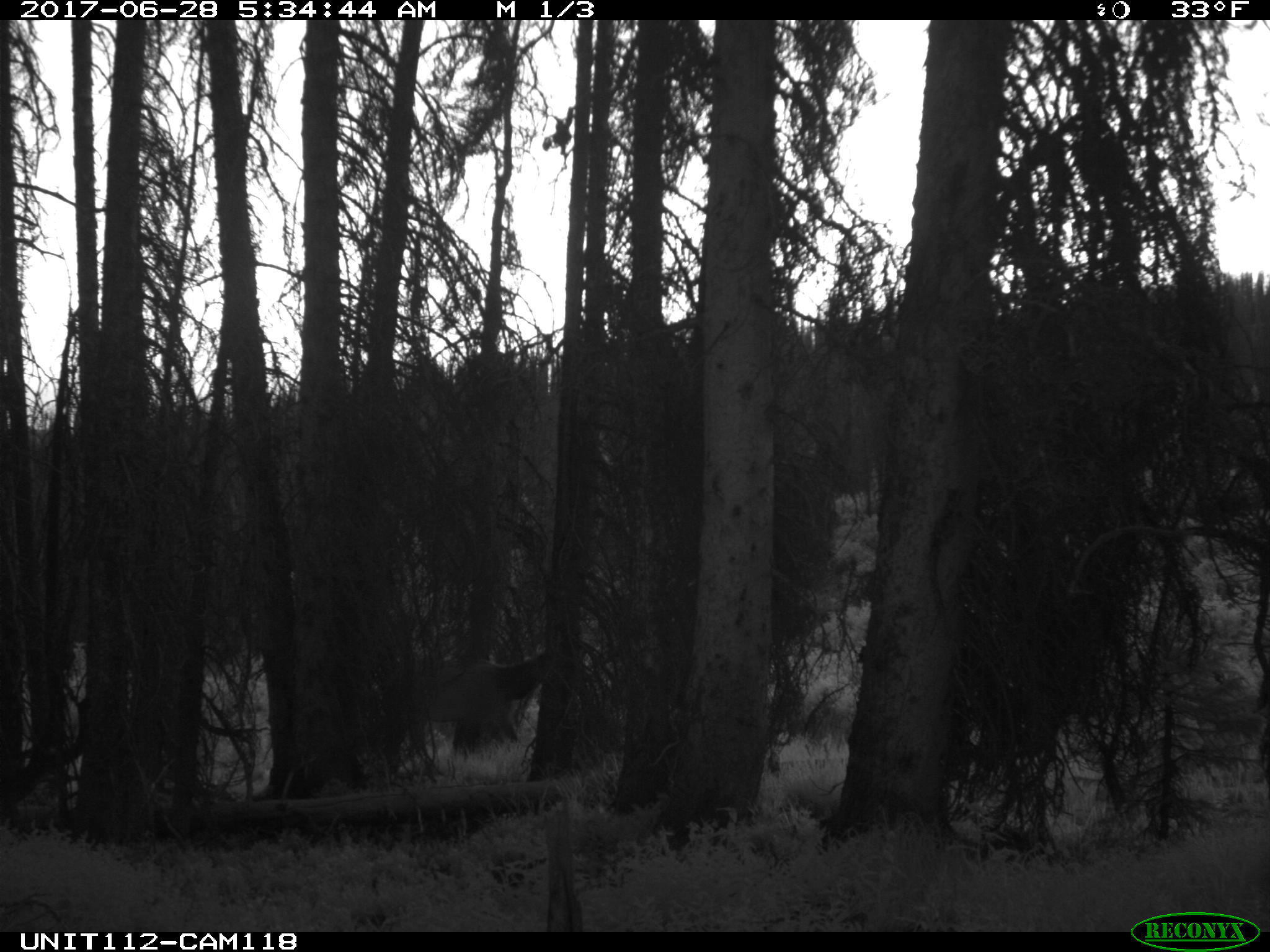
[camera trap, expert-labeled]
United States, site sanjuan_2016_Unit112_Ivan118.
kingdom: Animalia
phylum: Chordata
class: Mammalia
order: Artiodactyla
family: Cervidae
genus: Cervus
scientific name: Cervus elaphus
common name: red deer